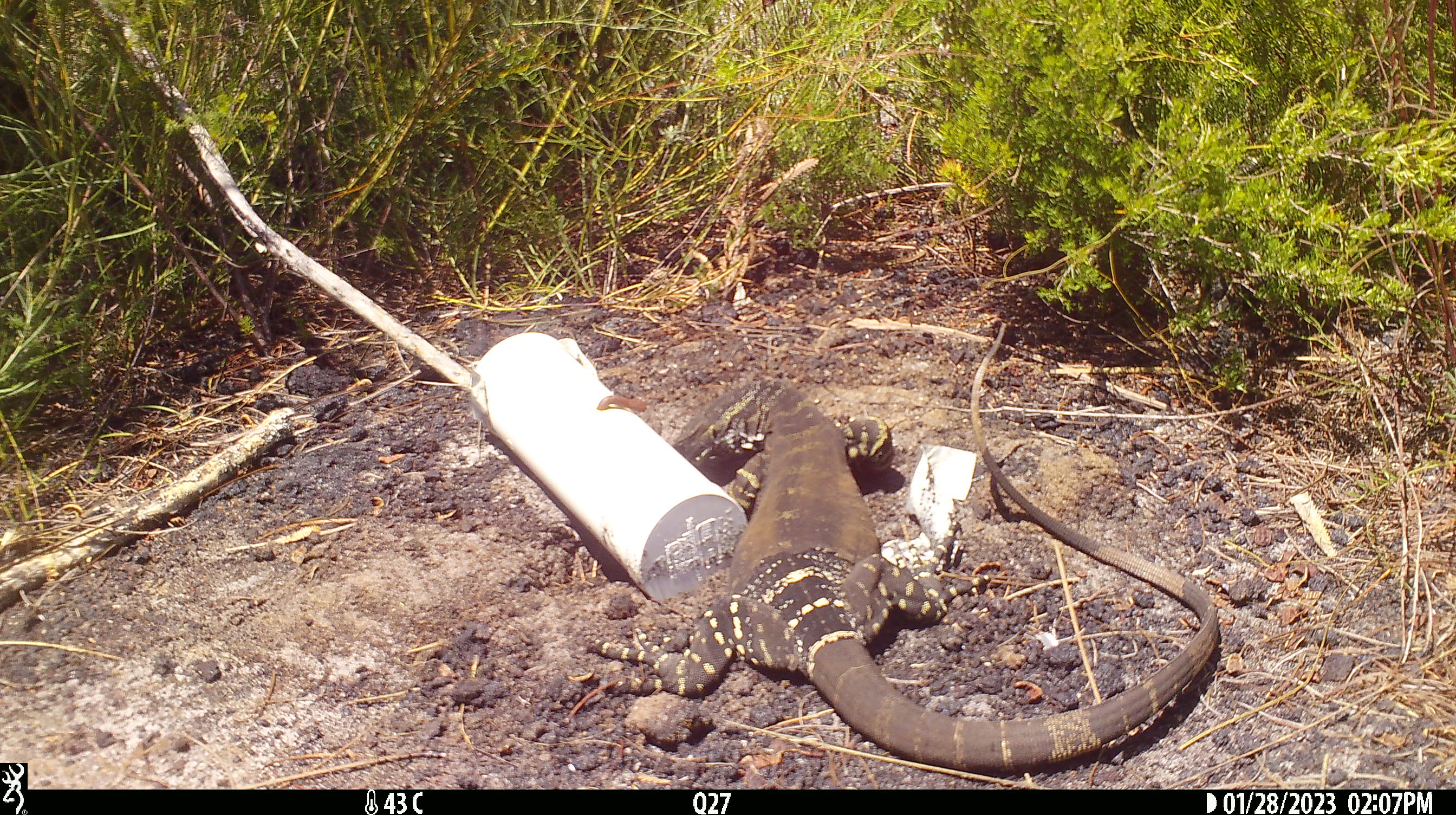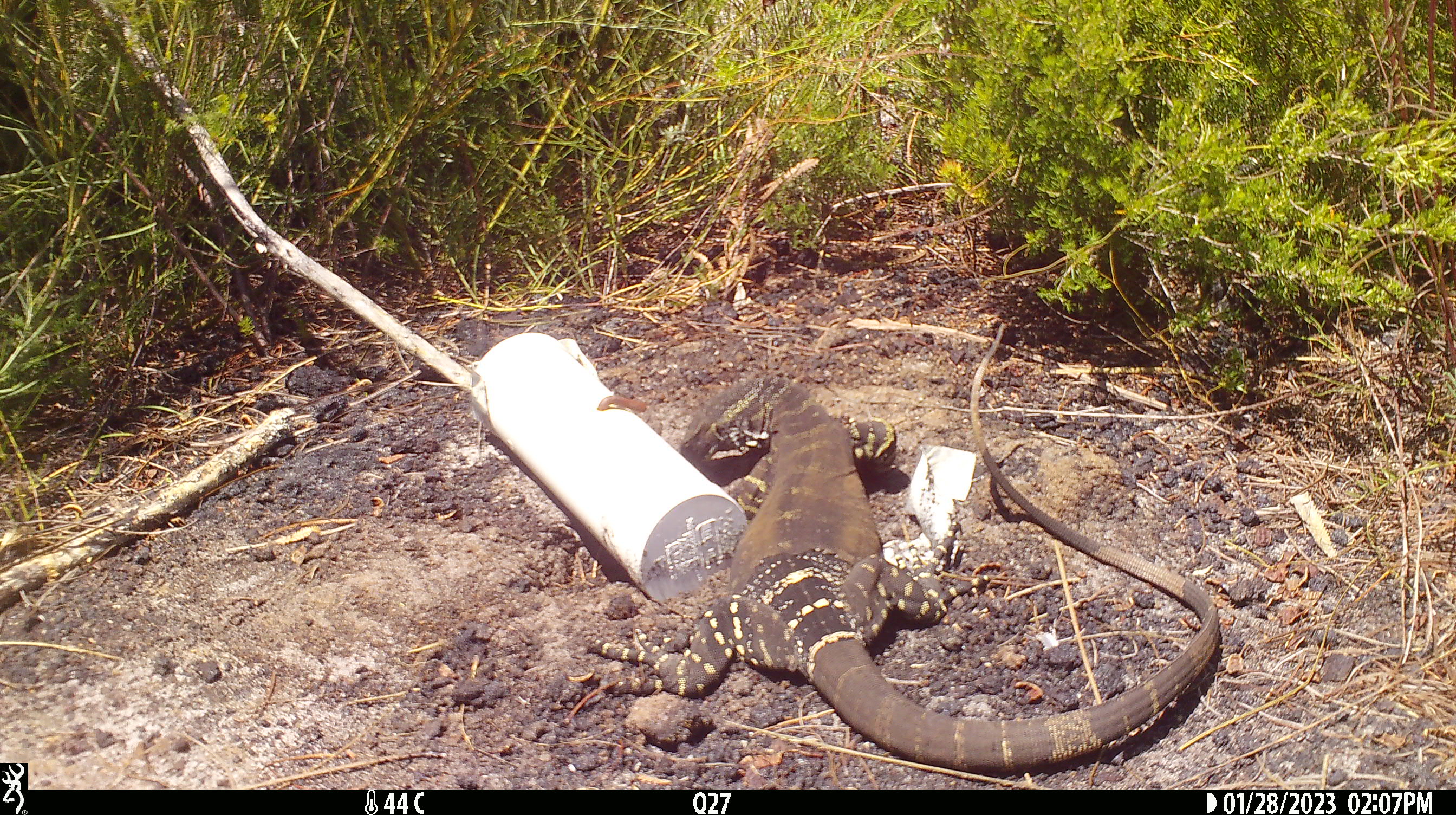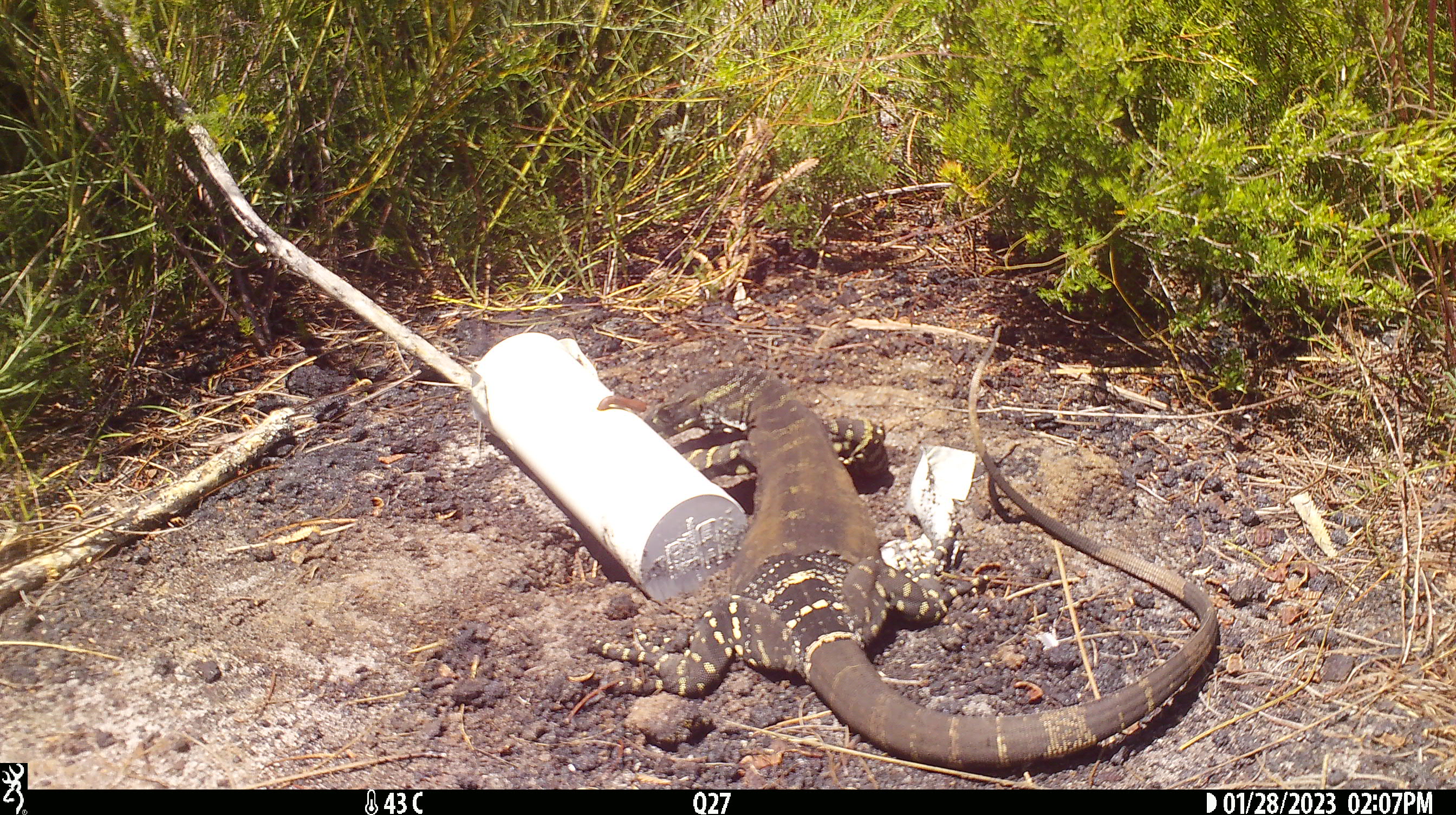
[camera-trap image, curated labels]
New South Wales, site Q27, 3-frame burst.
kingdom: Animalia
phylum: Chordata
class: Reptilia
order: Squamata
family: Varanidae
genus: Varanus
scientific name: Varanus varius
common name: lace monitor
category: goanna